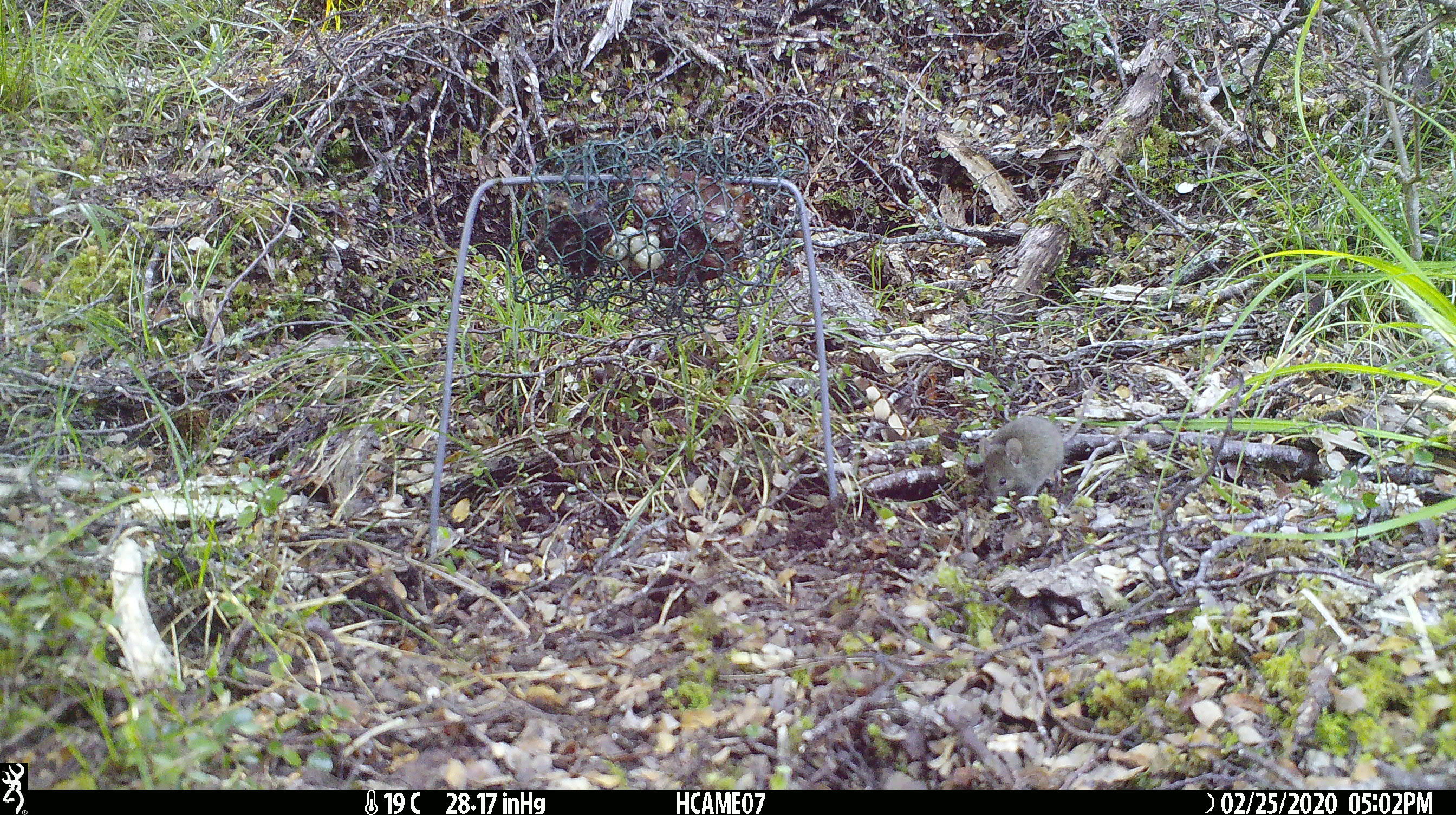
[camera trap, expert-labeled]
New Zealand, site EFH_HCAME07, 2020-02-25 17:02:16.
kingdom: Animalia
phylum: Chordata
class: Mammalia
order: Rodentia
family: Muridae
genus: Mus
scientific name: Mus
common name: mouse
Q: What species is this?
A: Mouse (Mus).